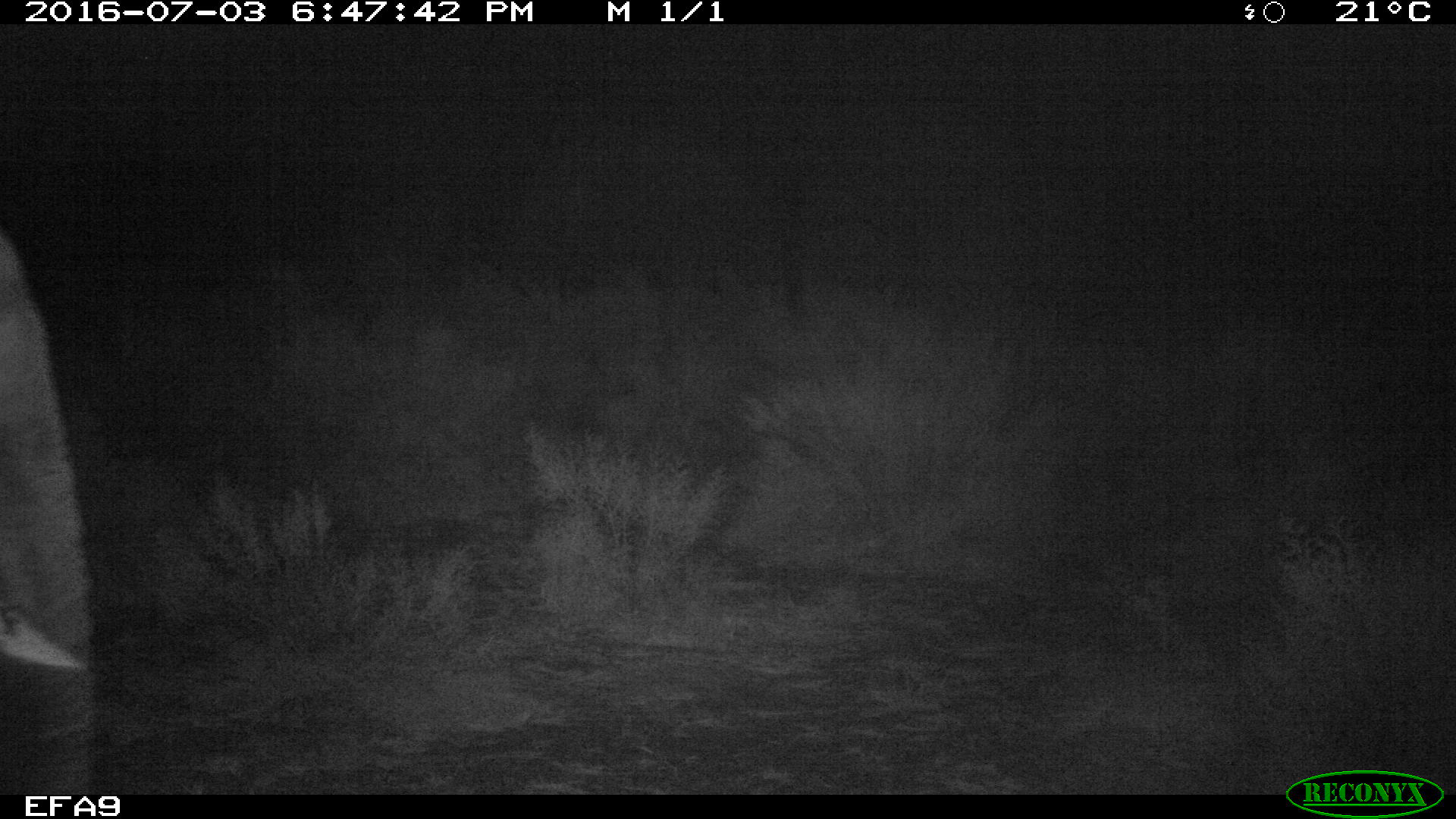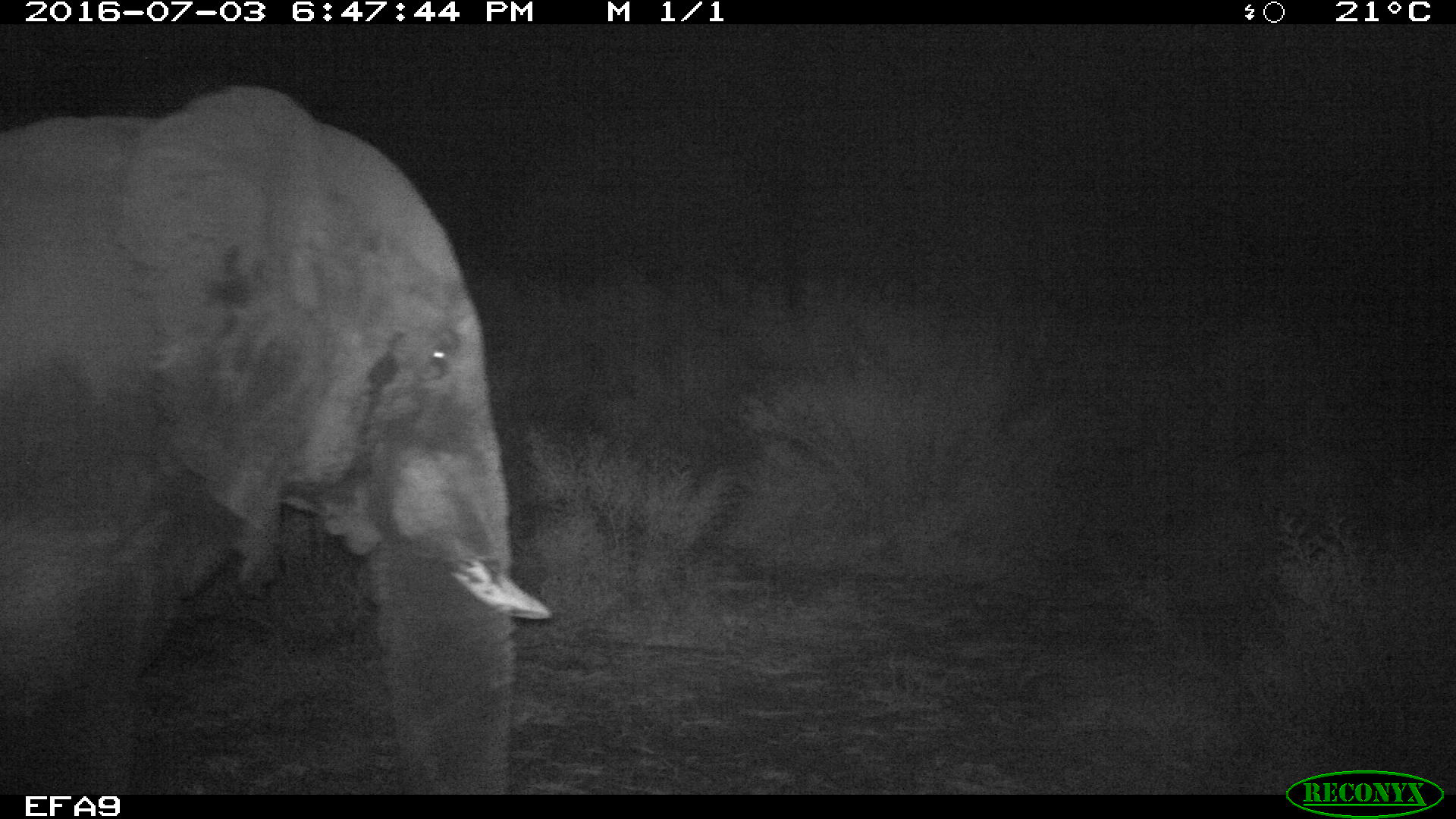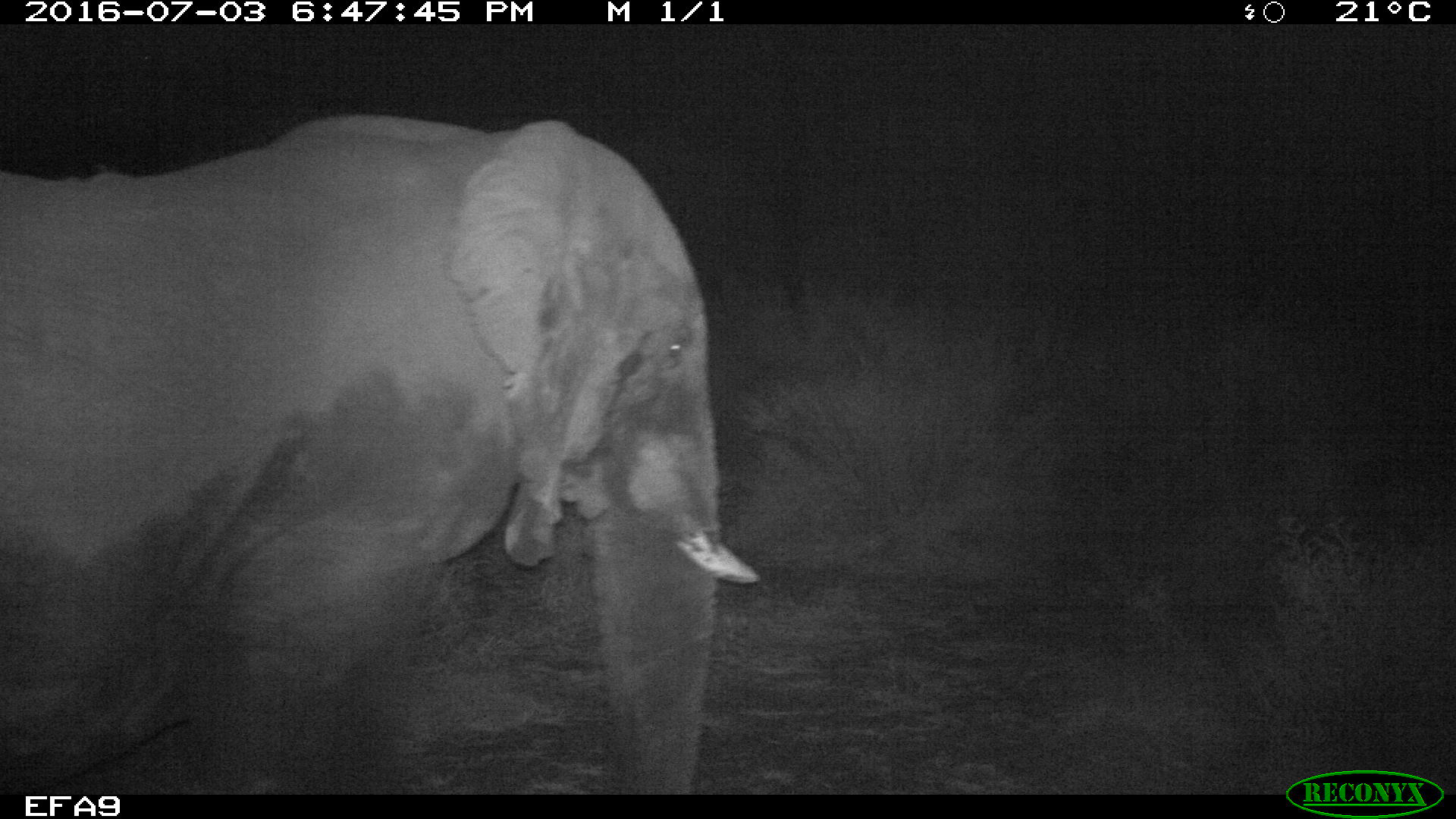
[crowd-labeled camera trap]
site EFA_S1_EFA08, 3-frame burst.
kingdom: Animalia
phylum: Chordata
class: Mammalia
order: Proboscidea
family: Elephantidae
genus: Loxodonta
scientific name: Loxodonta africana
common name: african bush elephant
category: elephant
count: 1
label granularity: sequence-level